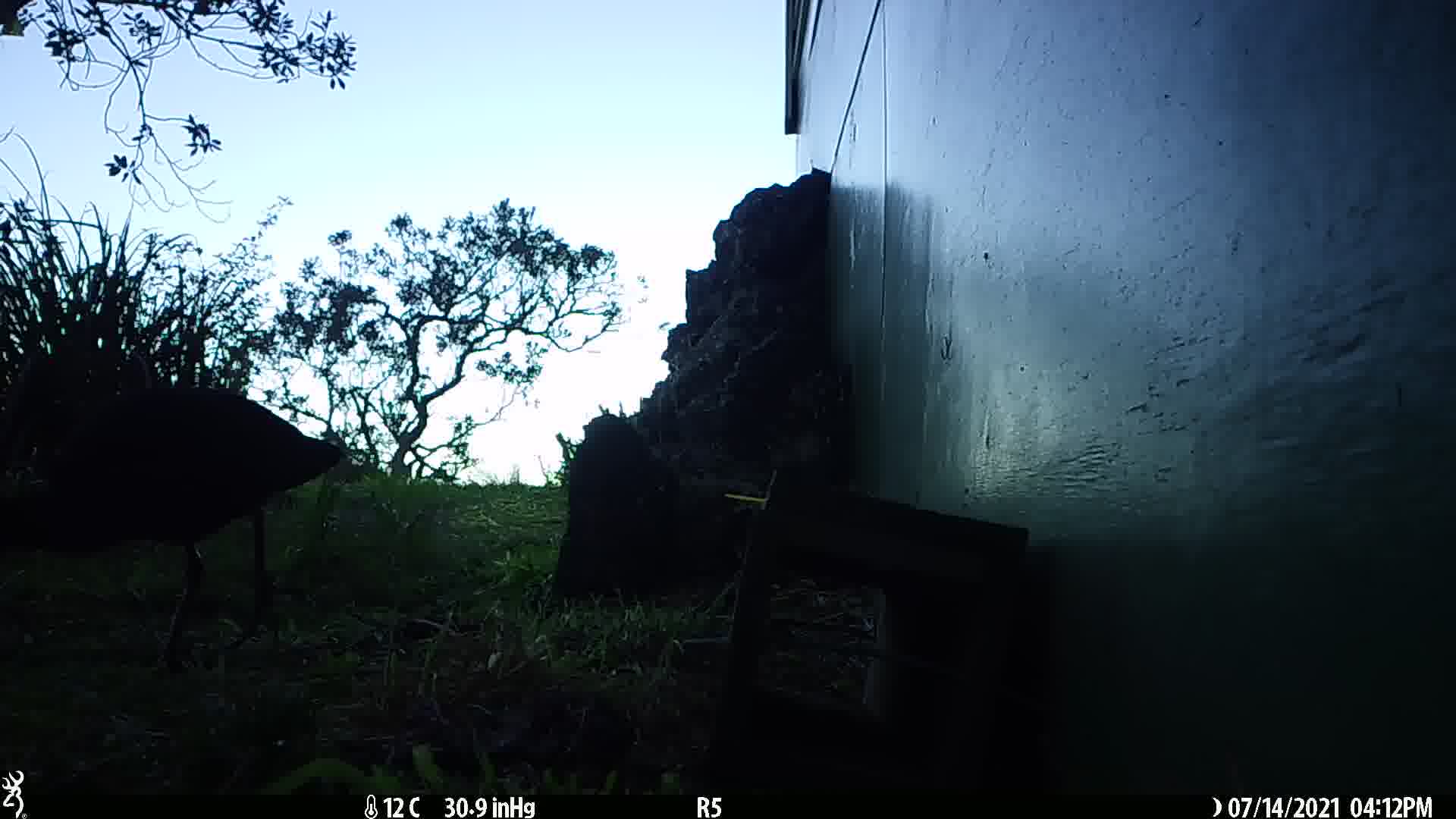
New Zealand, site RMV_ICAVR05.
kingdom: Animalia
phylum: Chordata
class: Aves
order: Gruiformes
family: Rallidae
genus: Porphyrio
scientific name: Porphyrio melanotus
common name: australasian swamphen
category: pukeko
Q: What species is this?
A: Pukeko (australasian swamphen) (Porphyrio melanotus).